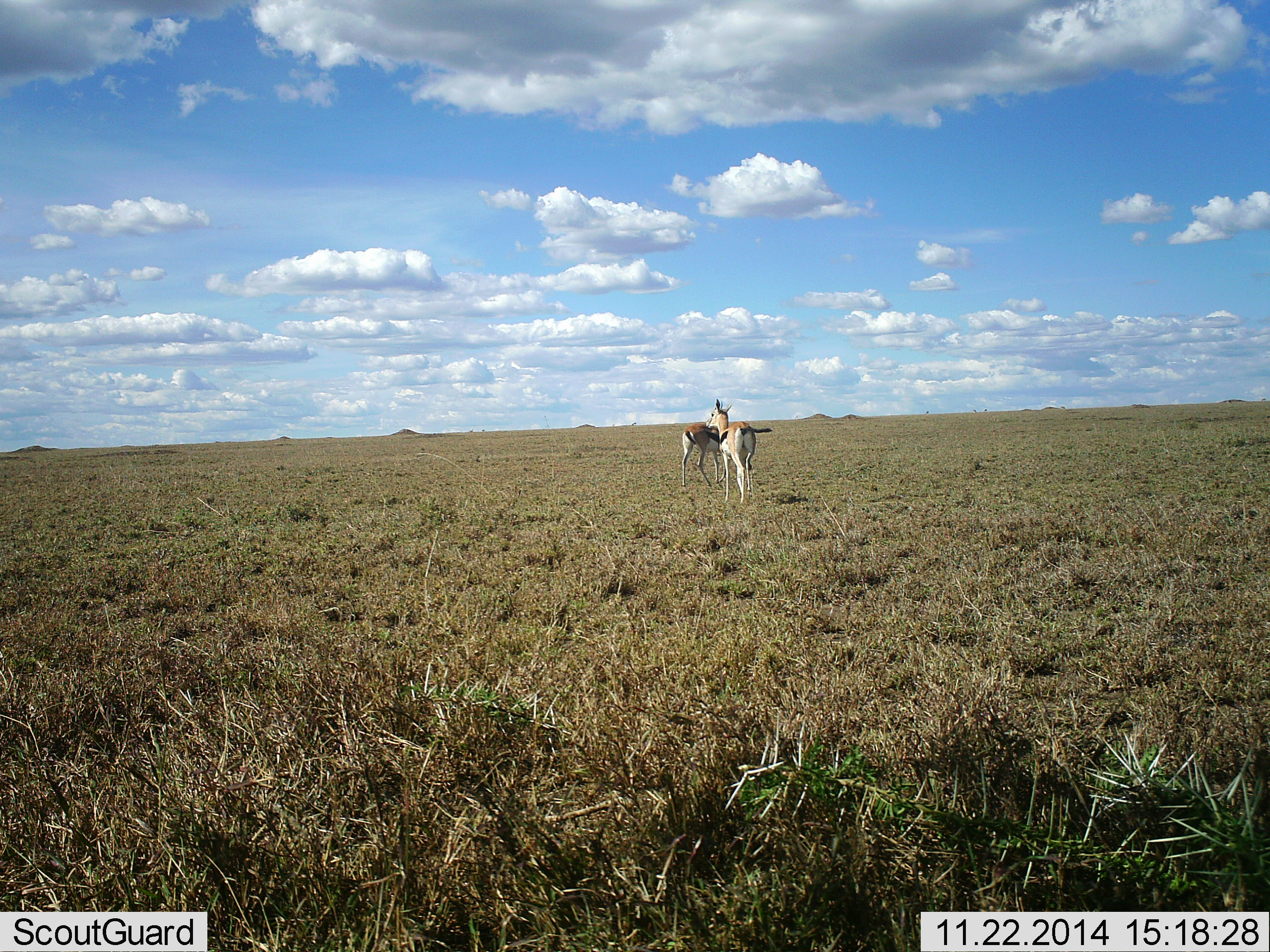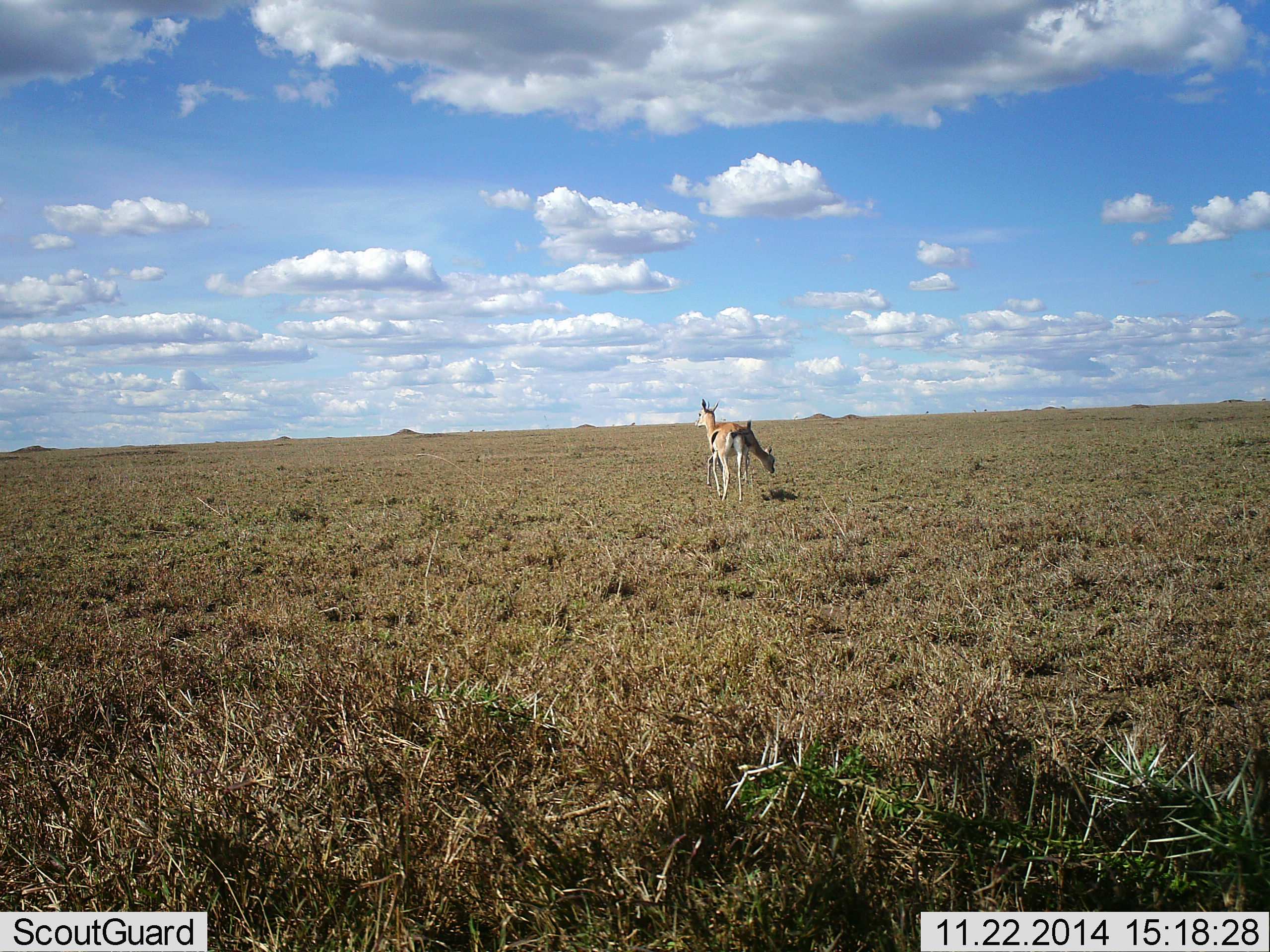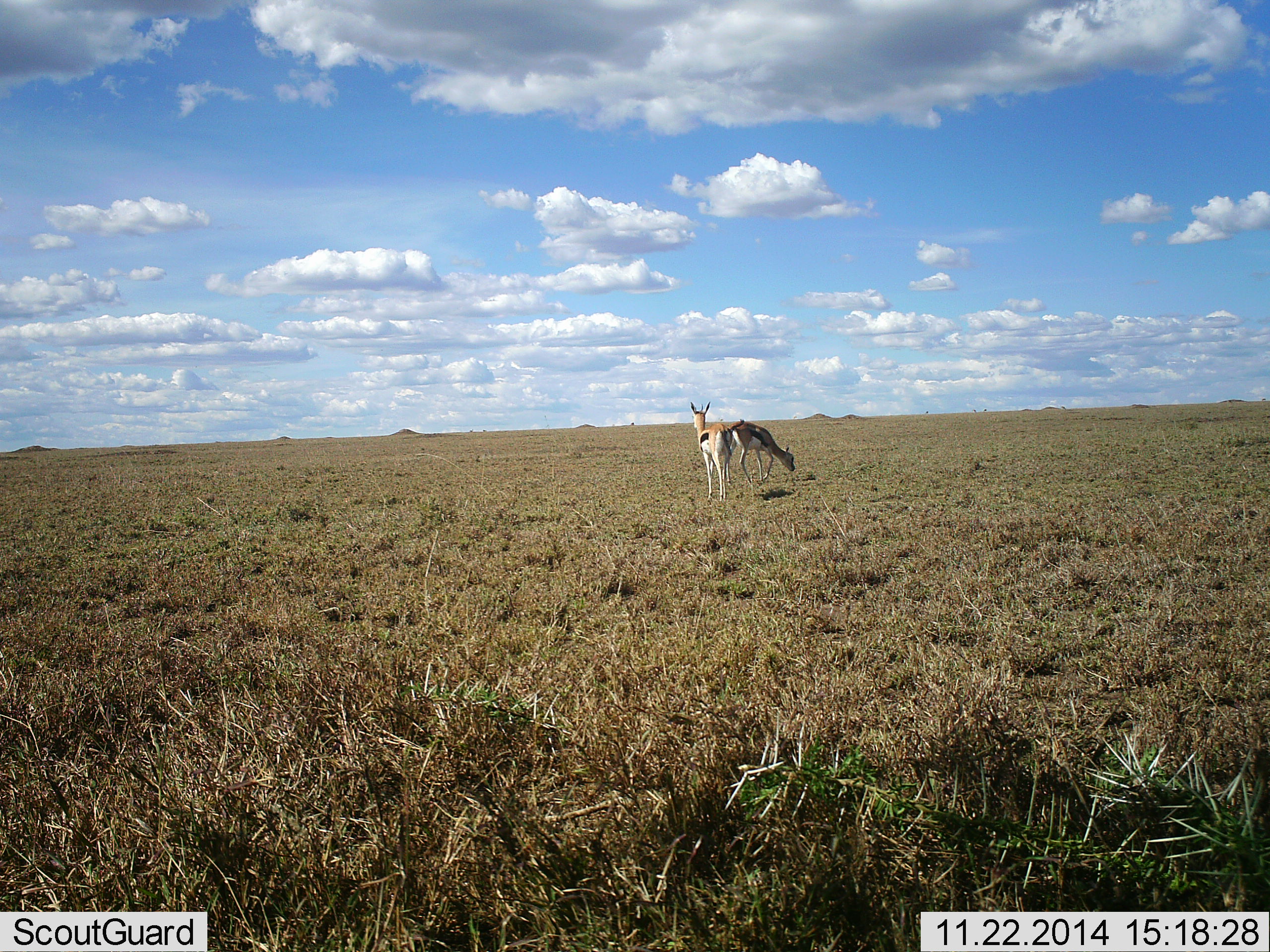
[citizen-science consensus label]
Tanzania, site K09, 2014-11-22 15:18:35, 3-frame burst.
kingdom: Animalia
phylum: Chordata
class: Mammalia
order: Artiodactyla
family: Bovidae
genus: Eudorcas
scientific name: Eudorcas thomsonii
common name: thomson's gazelle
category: gazellethomsons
Gazellethomsons (thomson's gazelle) (Eudorcas thomsonii), count 2. Behavior (volunteer vote fractions): standing 60%, resting 0%, moving 50%, interacting 0%. Young present (vote fraction): 0%. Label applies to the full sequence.